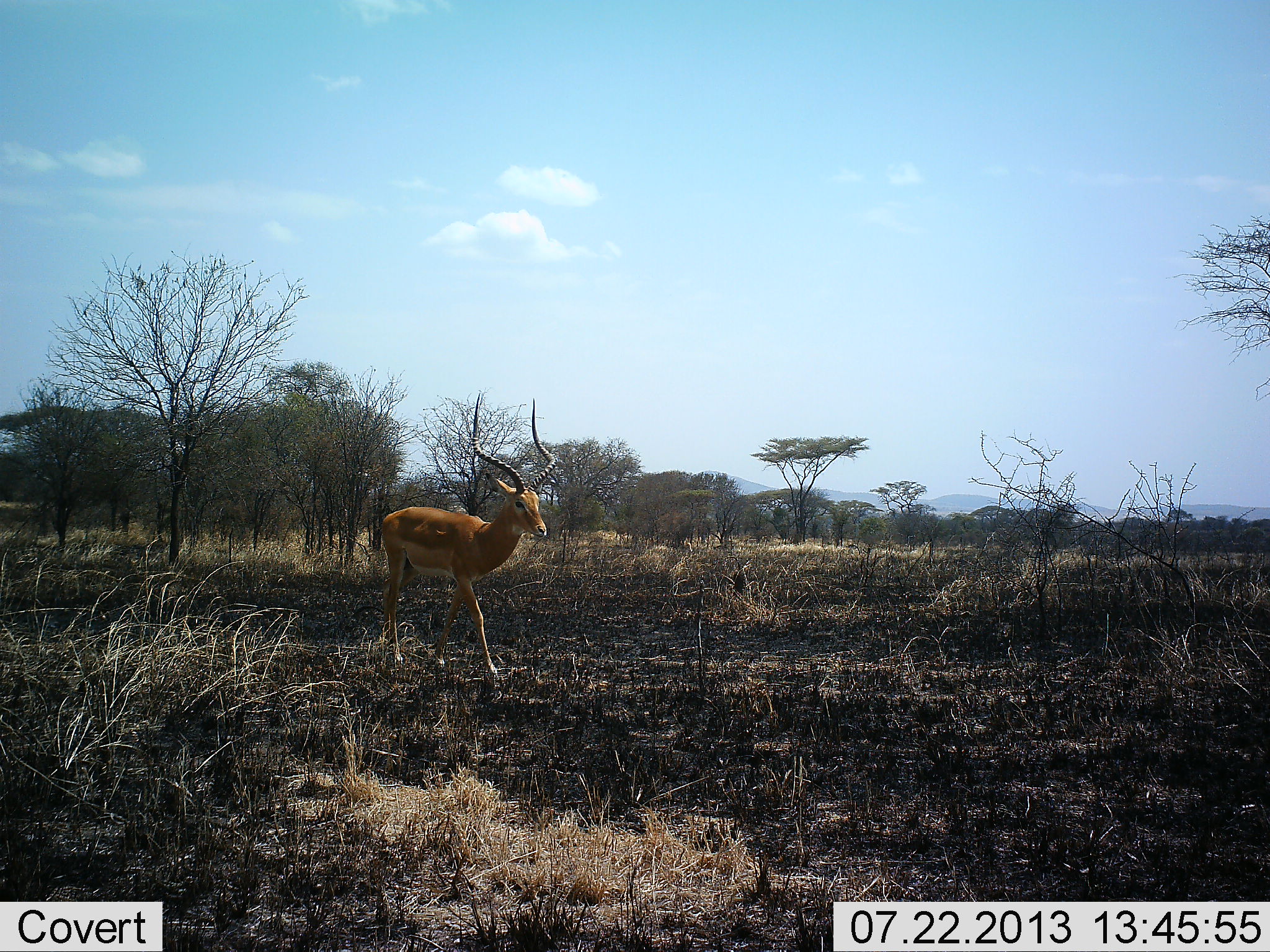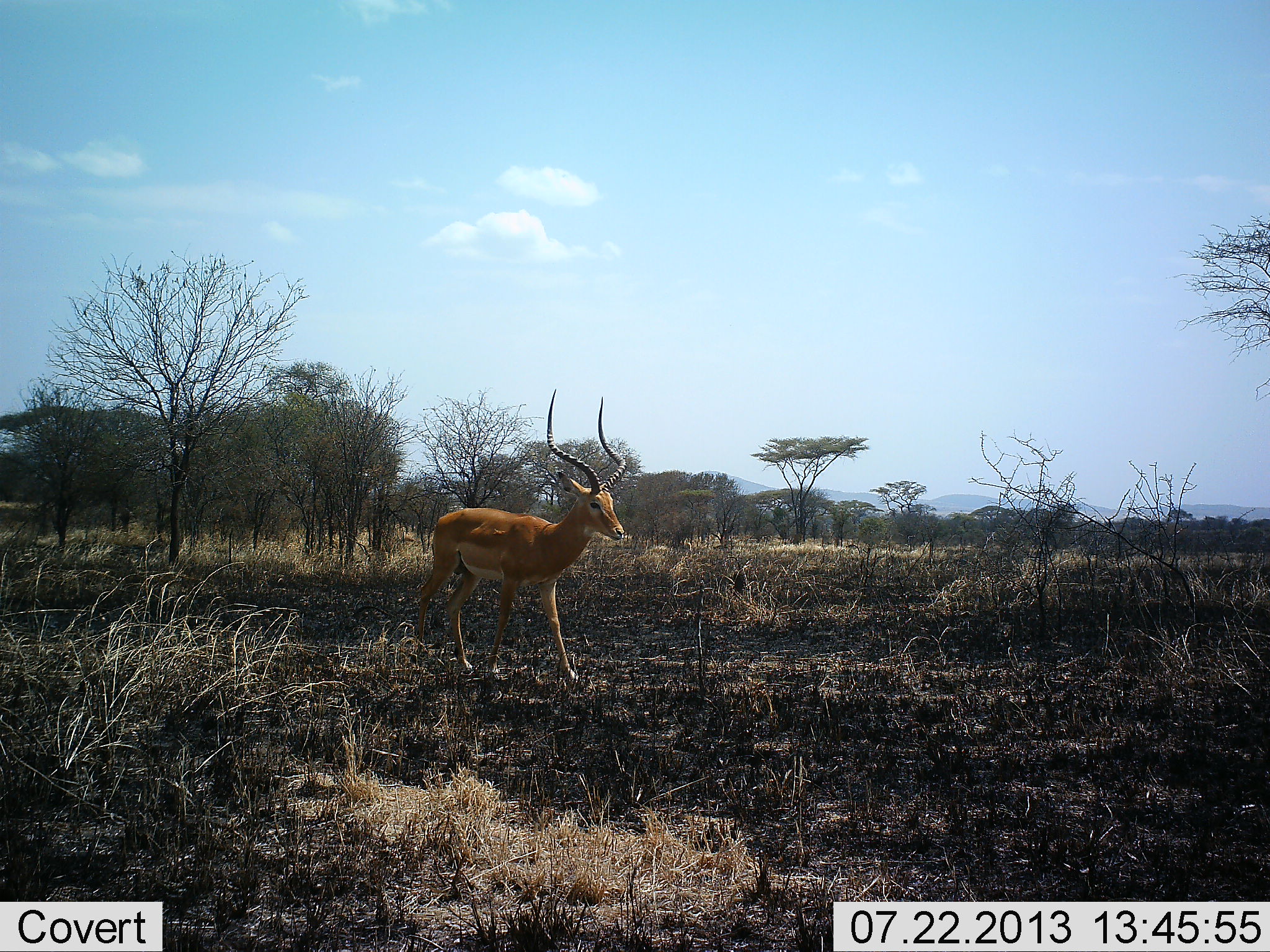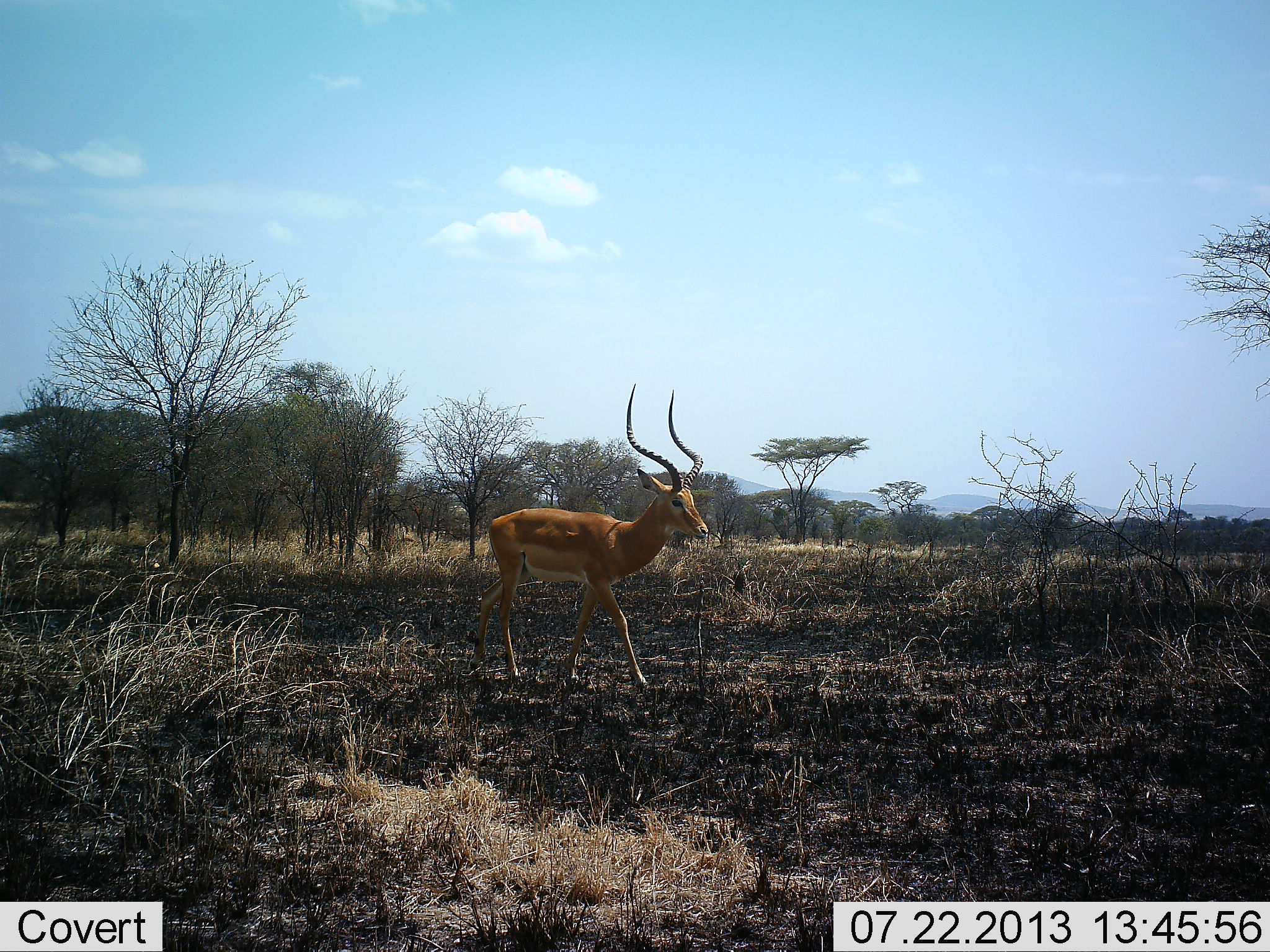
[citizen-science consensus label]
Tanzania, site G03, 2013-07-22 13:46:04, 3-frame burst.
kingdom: Animalia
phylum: Chordata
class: Mammalia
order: Artiodactyla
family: Bovidae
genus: Aepyceros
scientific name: Aepyceros melampus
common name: impala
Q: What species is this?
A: Impala (Aepyceros melampus).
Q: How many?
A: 1.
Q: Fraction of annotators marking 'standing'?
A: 6%.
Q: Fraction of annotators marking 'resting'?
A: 0%.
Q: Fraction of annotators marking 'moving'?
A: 94%.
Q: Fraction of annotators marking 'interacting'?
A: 0%.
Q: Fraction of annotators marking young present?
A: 0%.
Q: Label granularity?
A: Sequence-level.